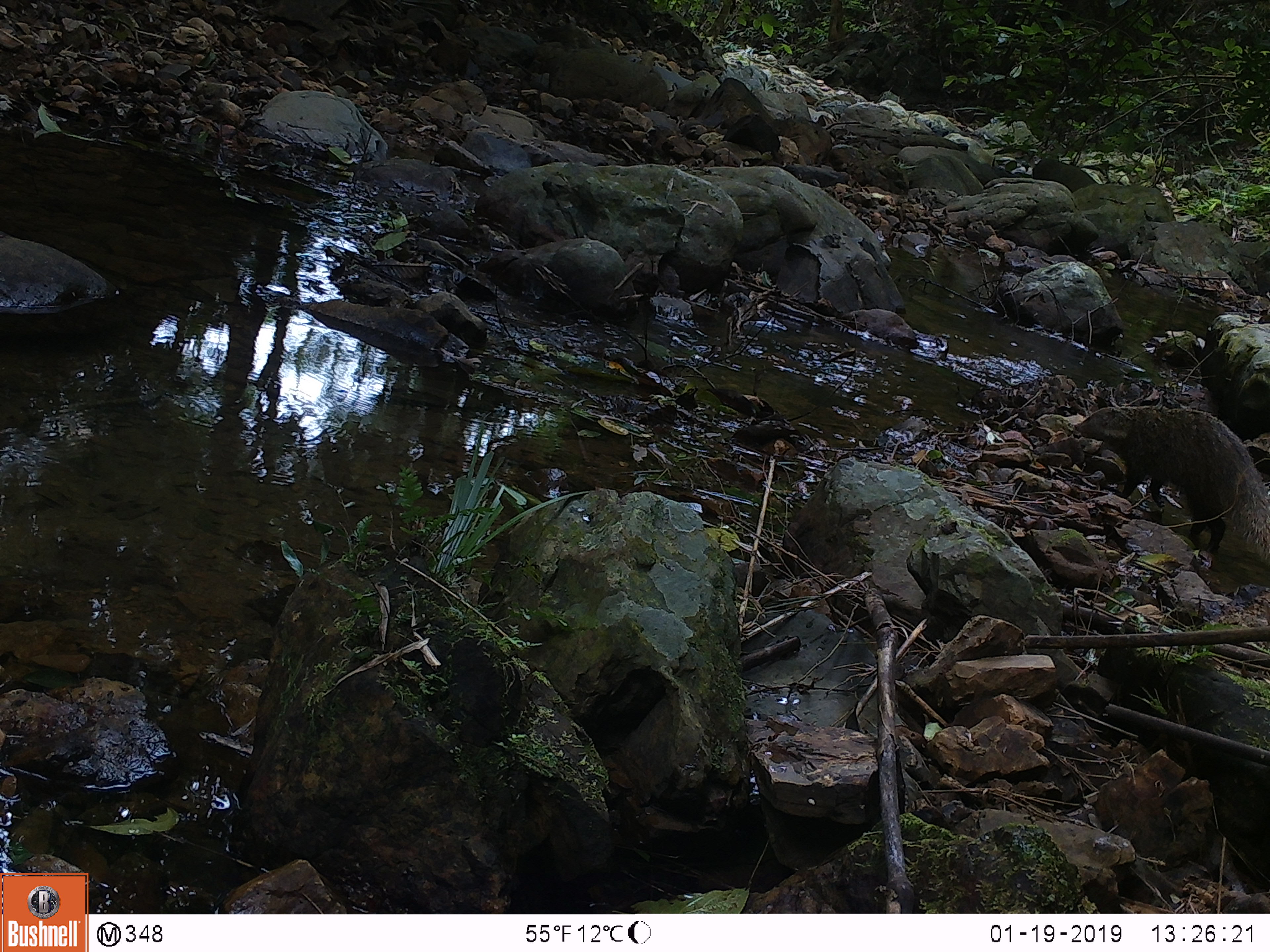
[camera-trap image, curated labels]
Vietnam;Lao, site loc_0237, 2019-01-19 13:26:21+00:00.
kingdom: Animalia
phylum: Chordata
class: Mammalia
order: Carnivora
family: Herpestidae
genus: Urva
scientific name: Urva urva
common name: crab-eating mongoose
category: crab eating mongoose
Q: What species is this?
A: Crab eating mongoose (crab-eating mongoose) (Urva urva).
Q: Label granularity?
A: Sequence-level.